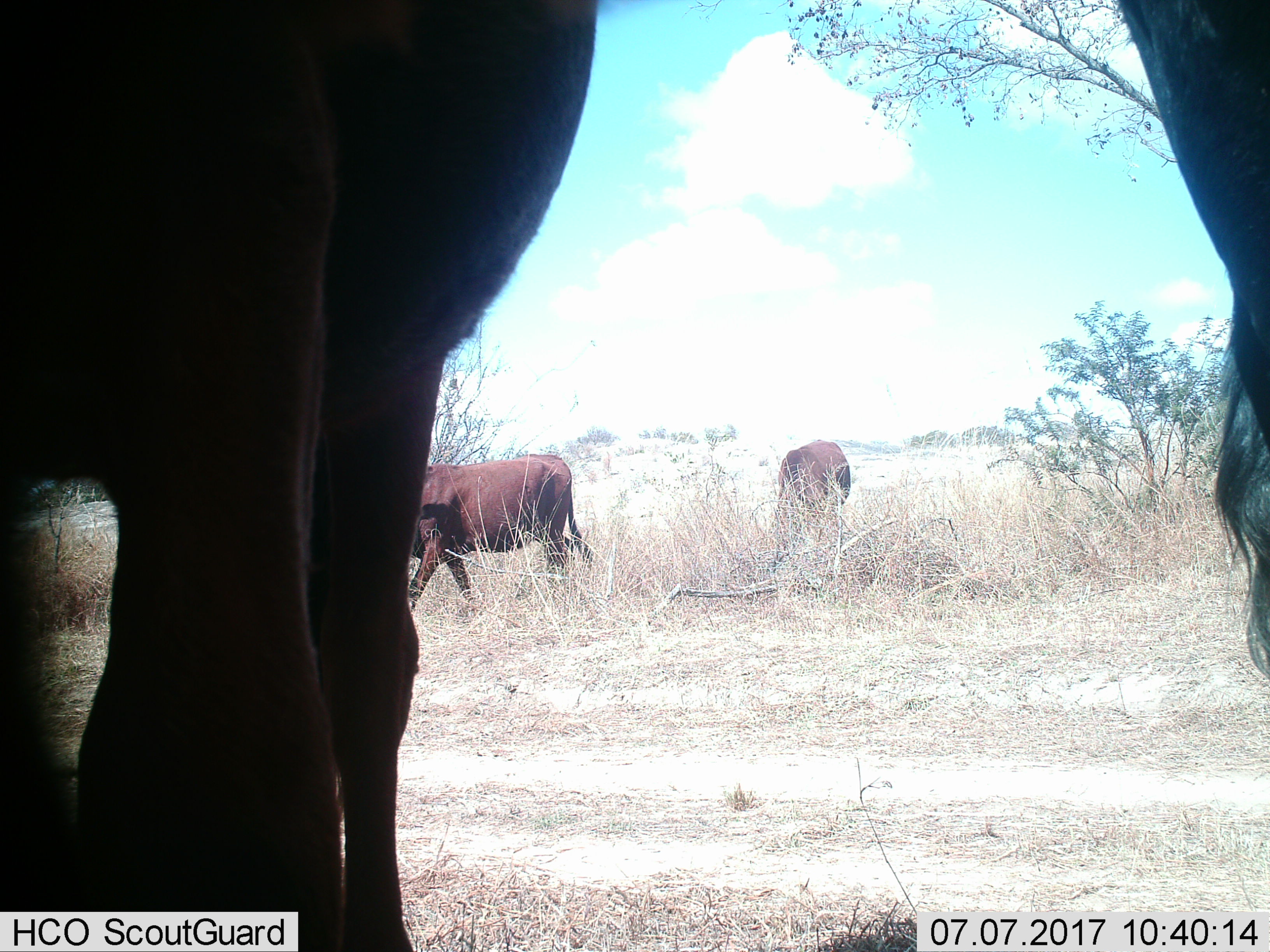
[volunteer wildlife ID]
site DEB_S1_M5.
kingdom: Animalia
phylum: Chordata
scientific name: Vertebrata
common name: domestic animal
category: domesticanimal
Domesticanimal (domestic animal) (Vertebrata), count 3. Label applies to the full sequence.